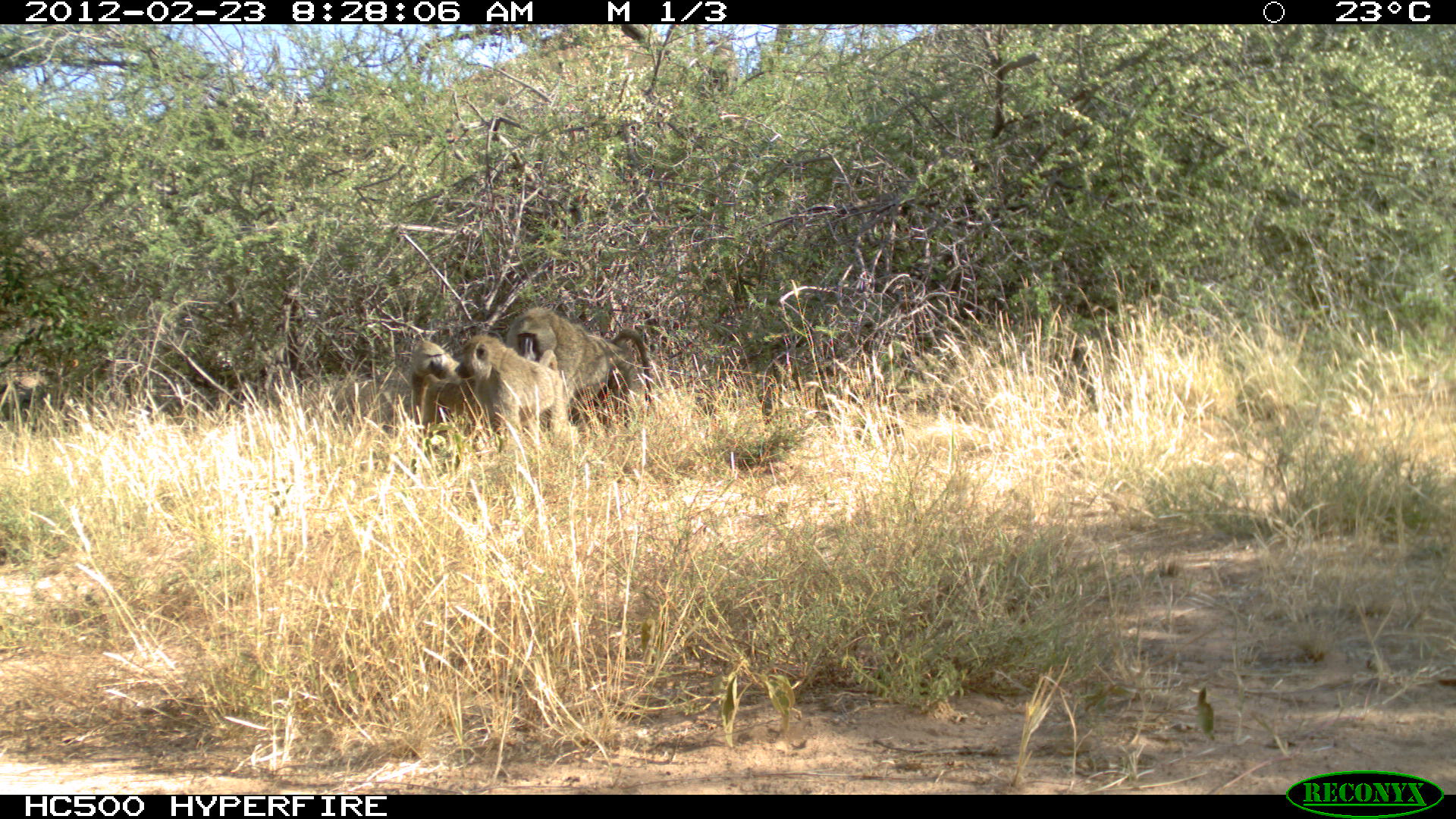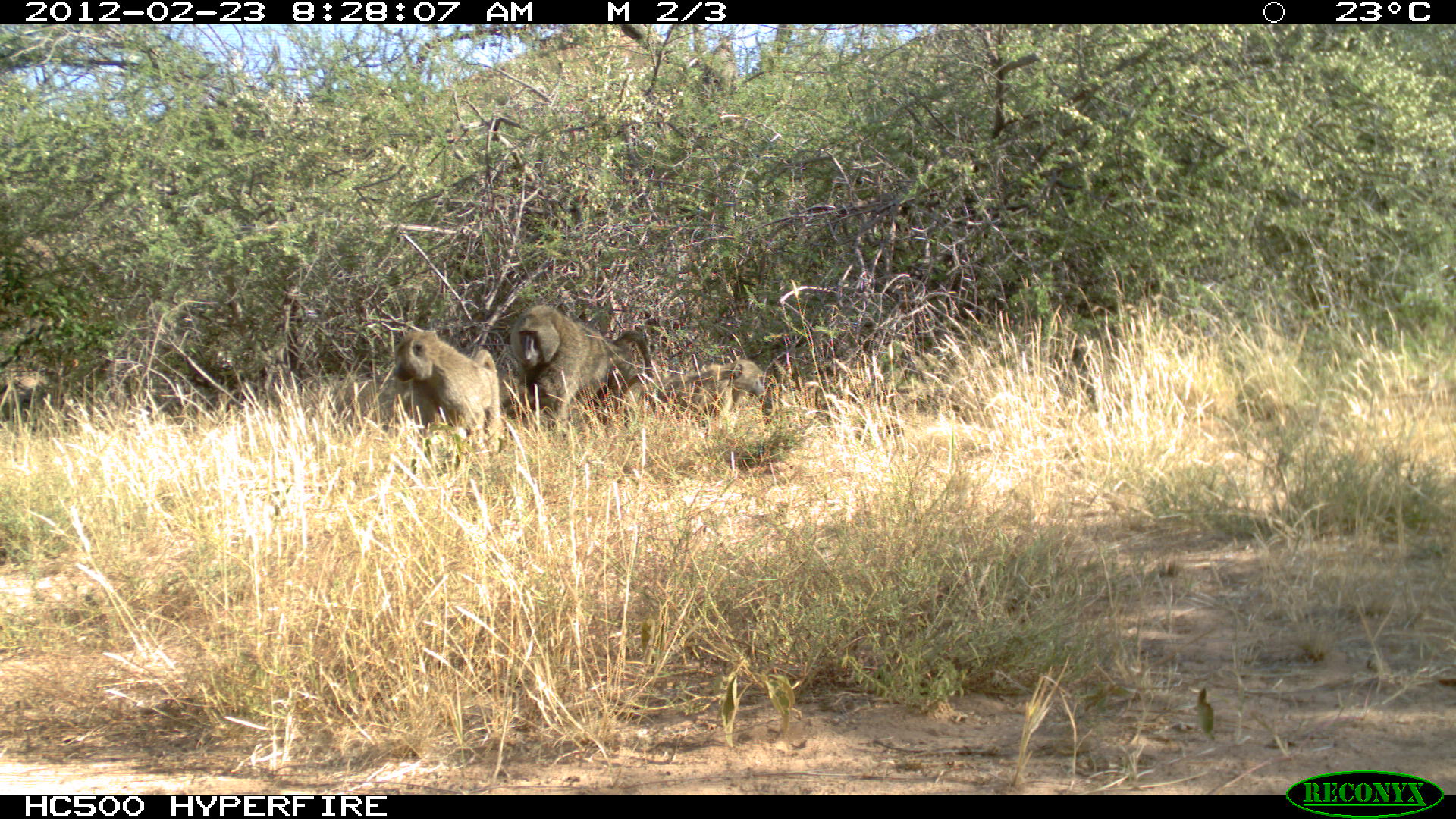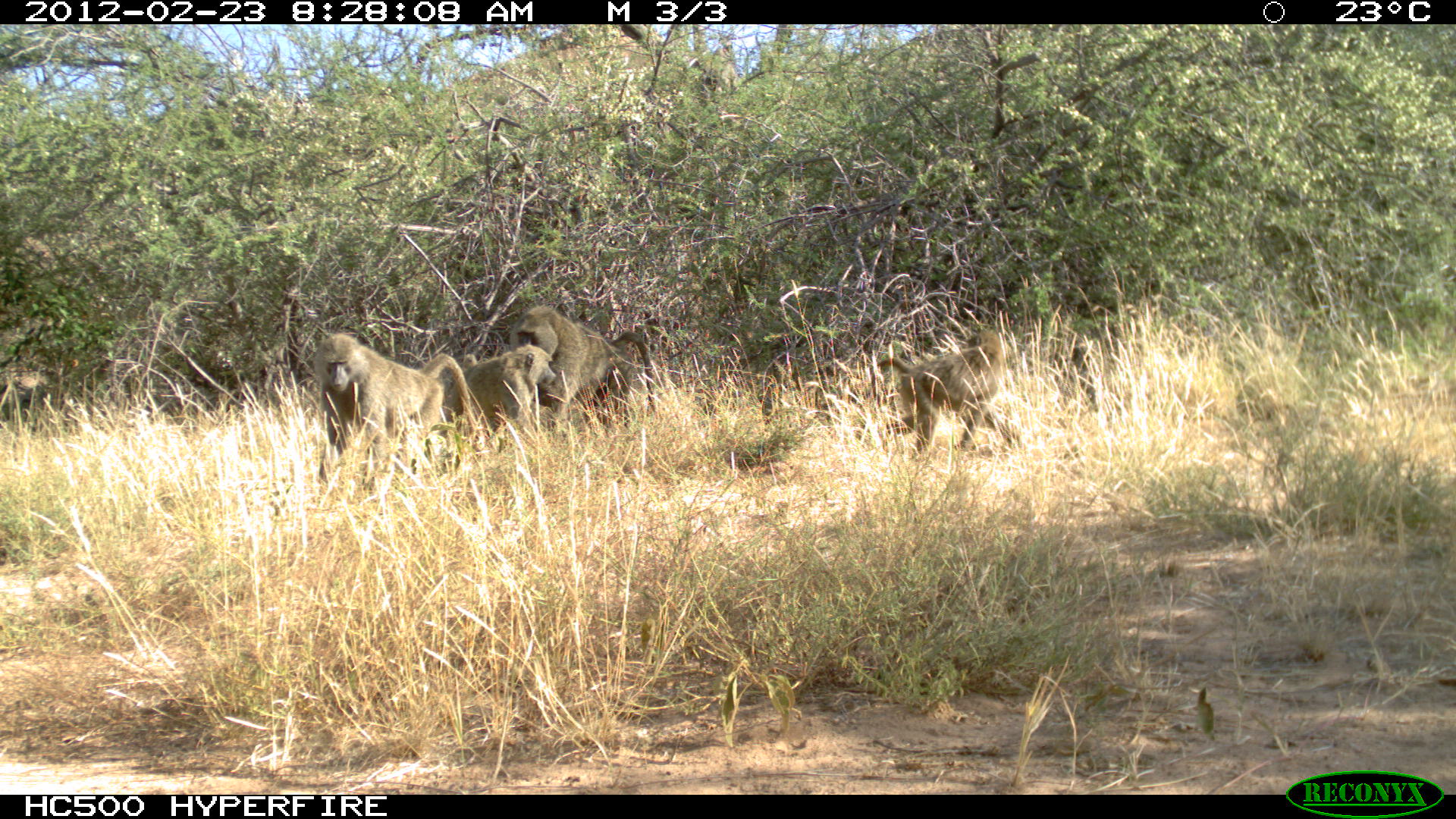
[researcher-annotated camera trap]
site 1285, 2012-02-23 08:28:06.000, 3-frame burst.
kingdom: Animalia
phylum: Chordata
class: Mammalia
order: Primates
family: Cercopithecidae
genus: Papio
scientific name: Papio anubis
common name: olive baboon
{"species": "Papio anubis (olive baboon)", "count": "3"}